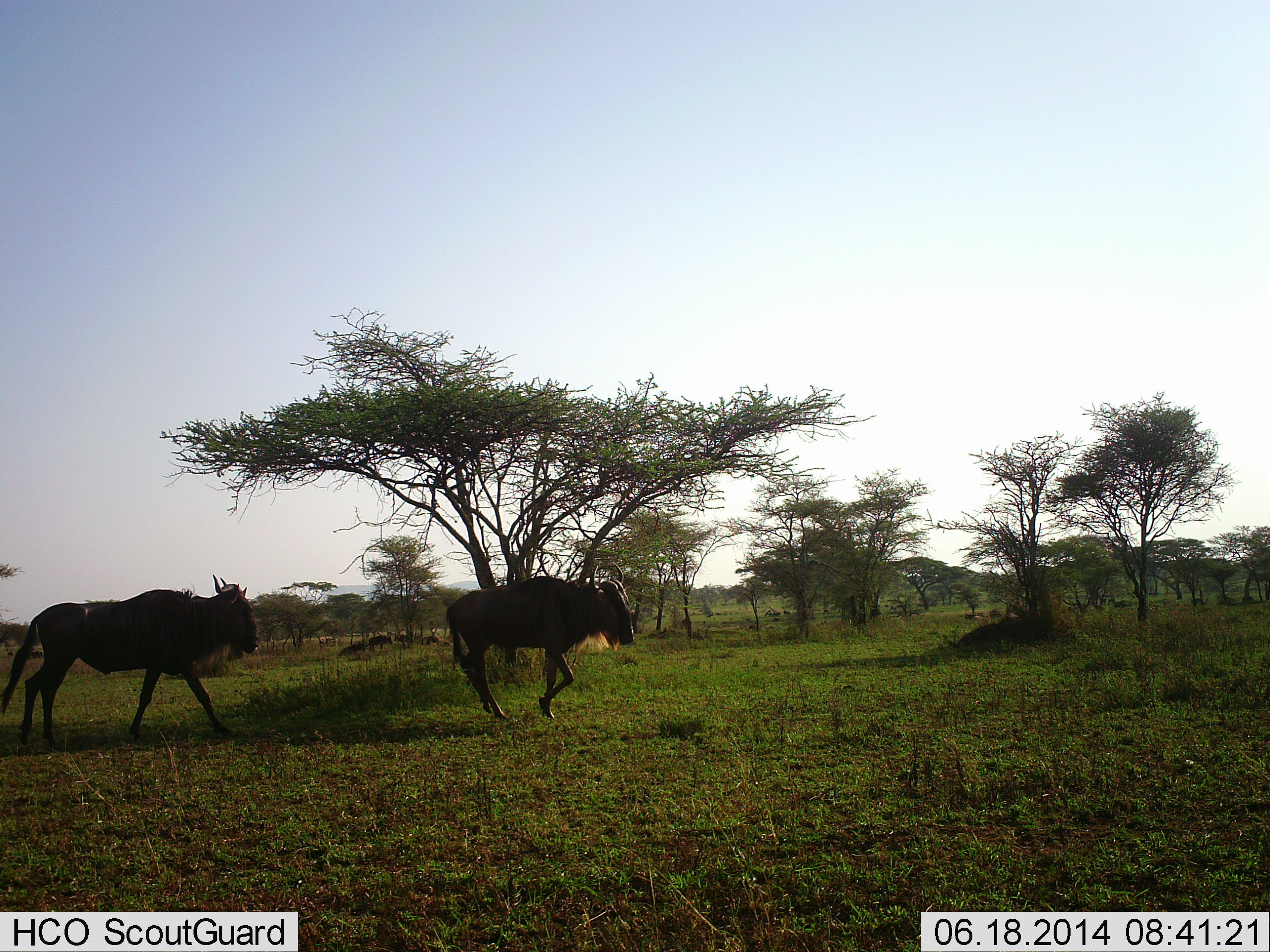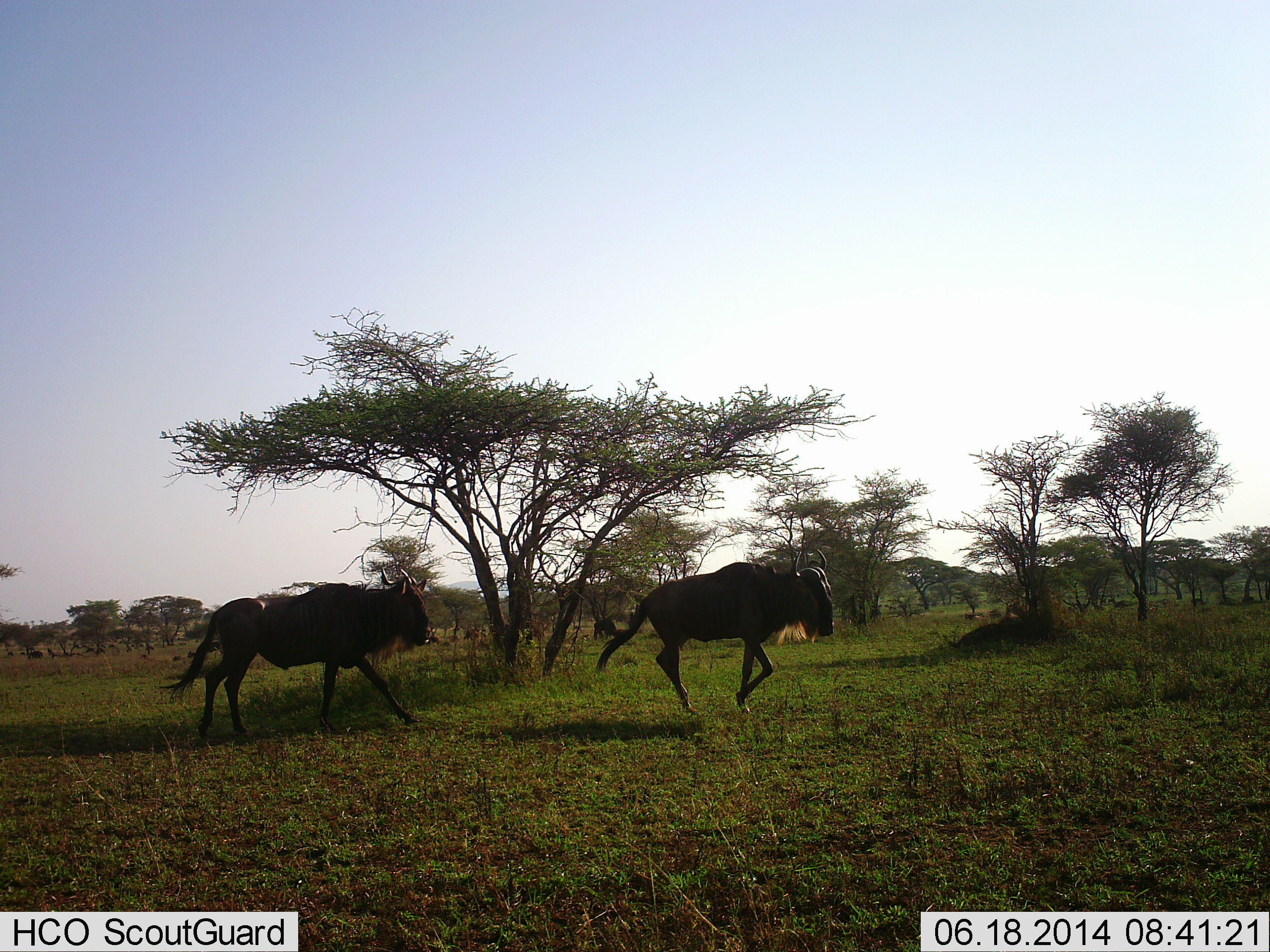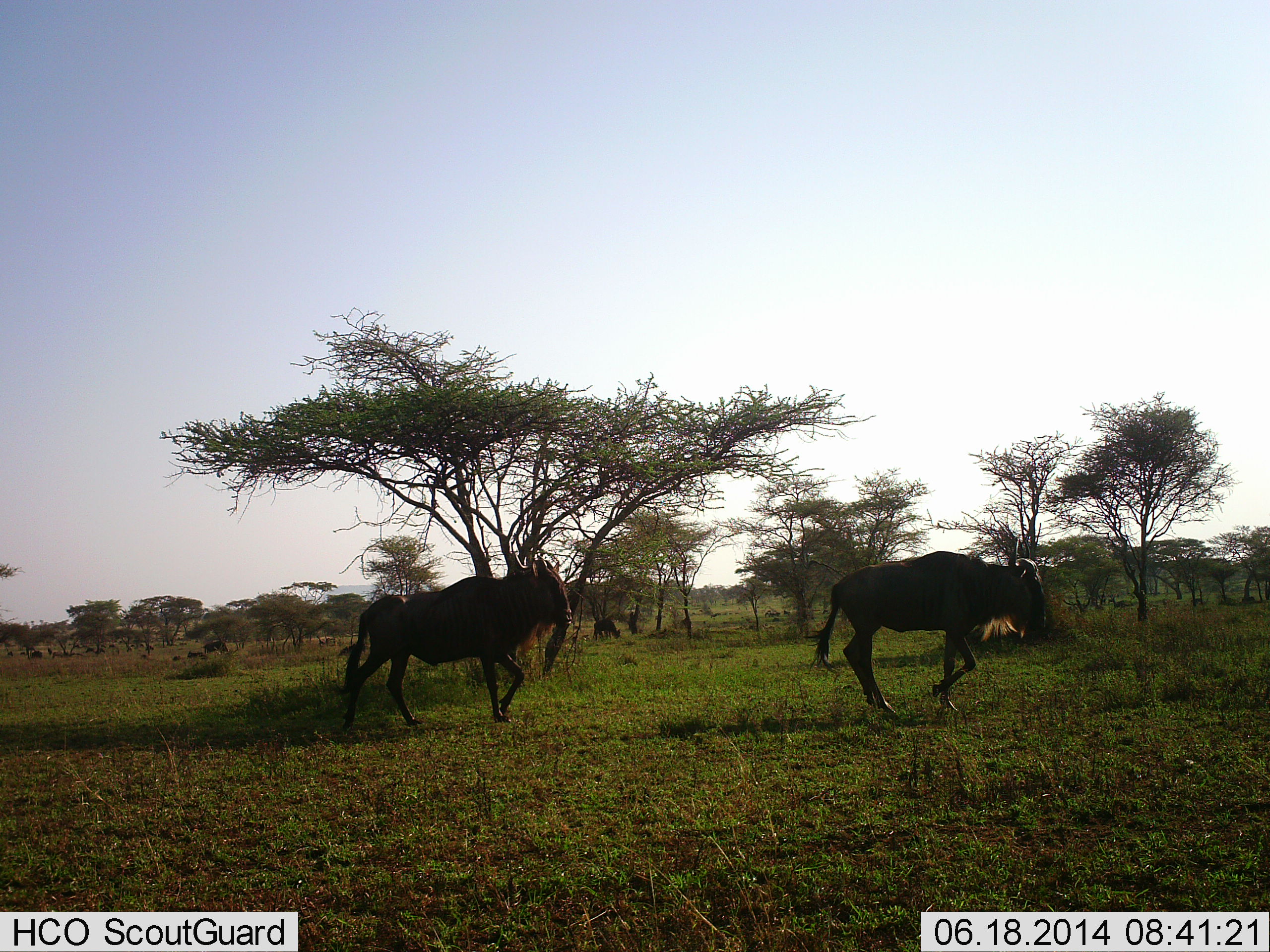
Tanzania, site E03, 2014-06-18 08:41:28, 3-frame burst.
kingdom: Animalia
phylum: Chordata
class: Mammalia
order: Artiodactyla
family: Bovidae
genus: Connochaetes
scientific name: Connochaetes taurinus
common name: blue wildebeest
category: wildebeest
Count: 2.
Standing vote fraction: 0%.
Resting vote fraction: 0%.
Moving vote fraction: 100%.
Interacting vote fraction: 0%.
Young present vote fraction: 0%.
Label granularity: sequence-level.